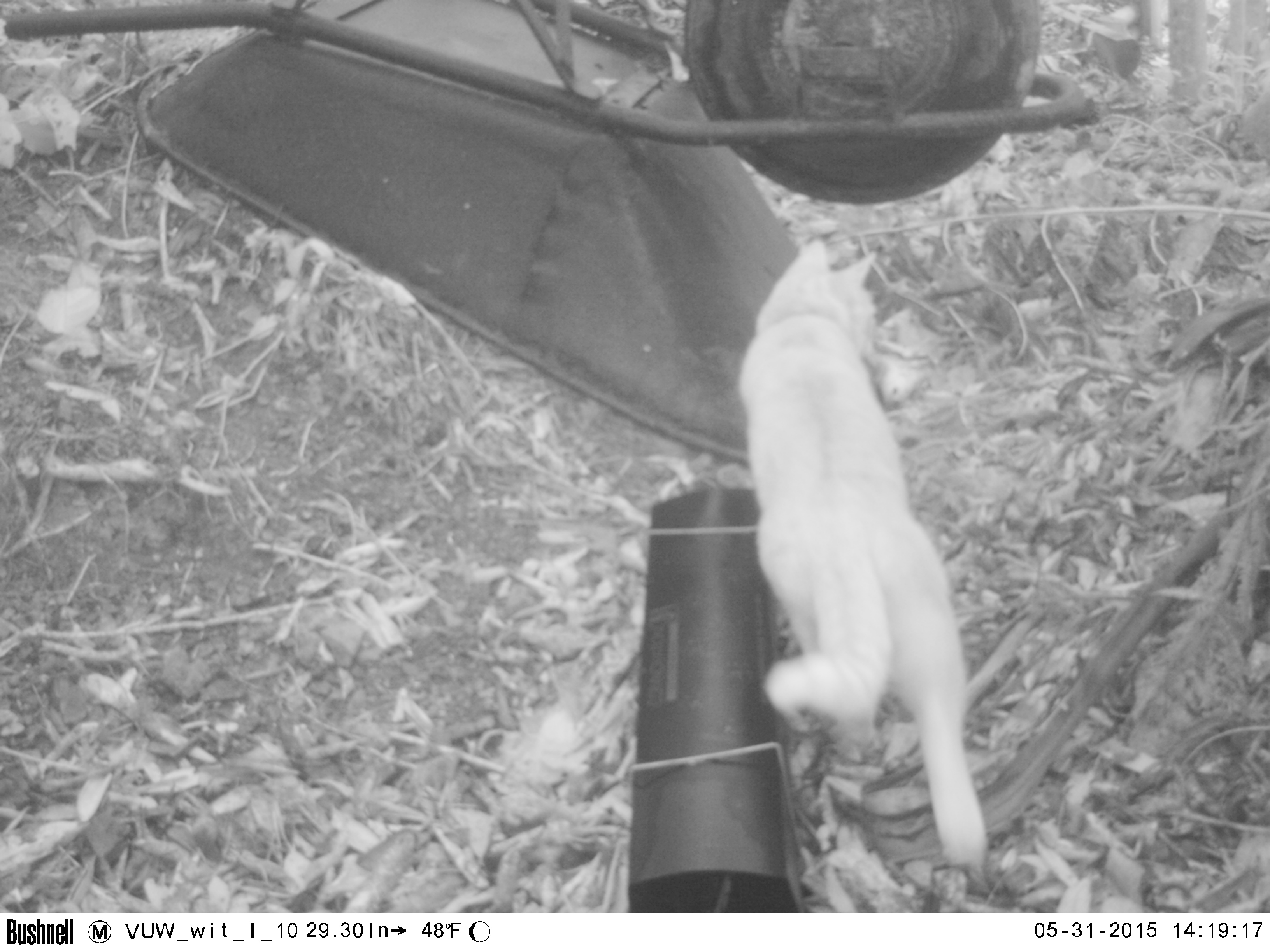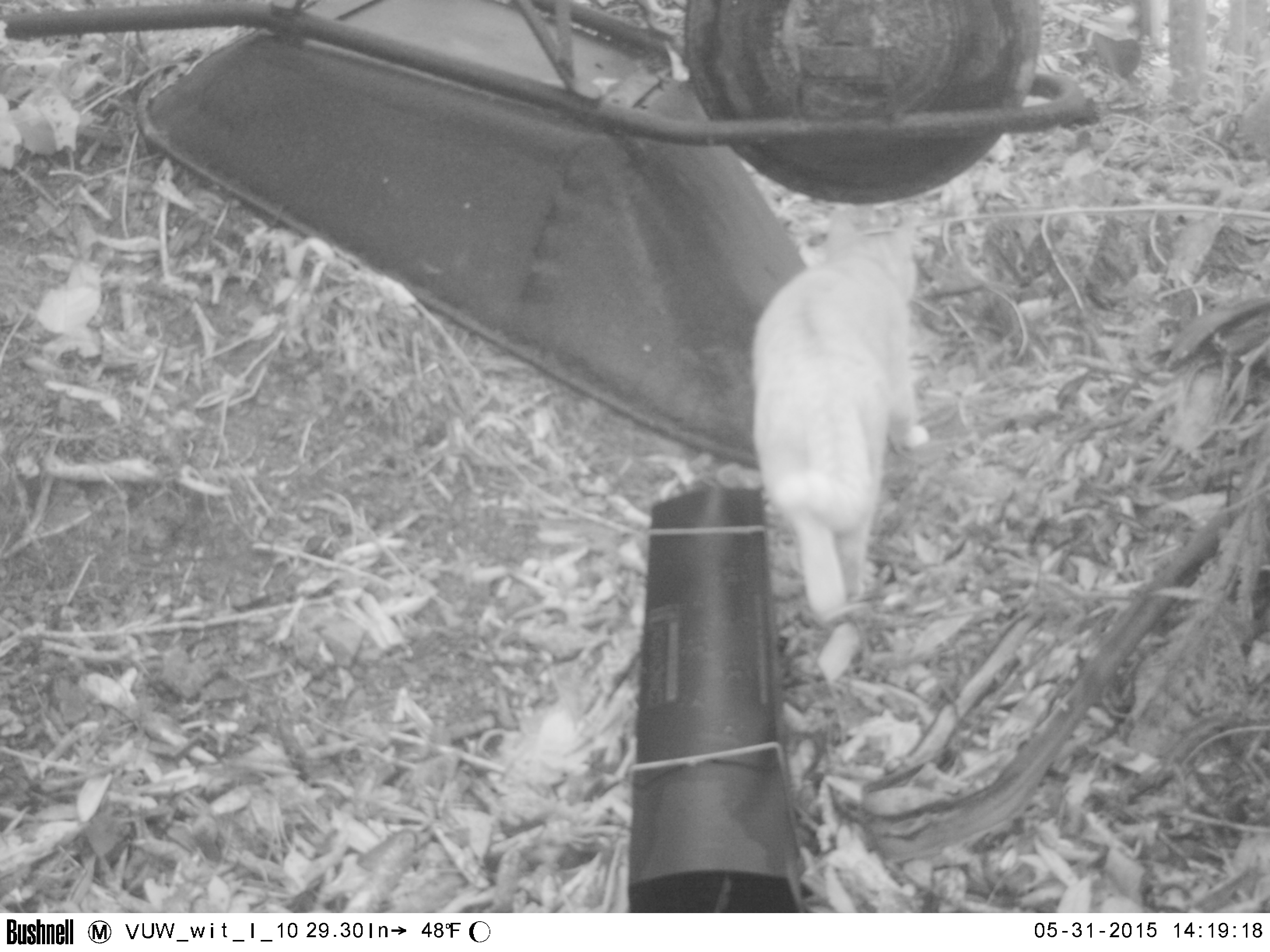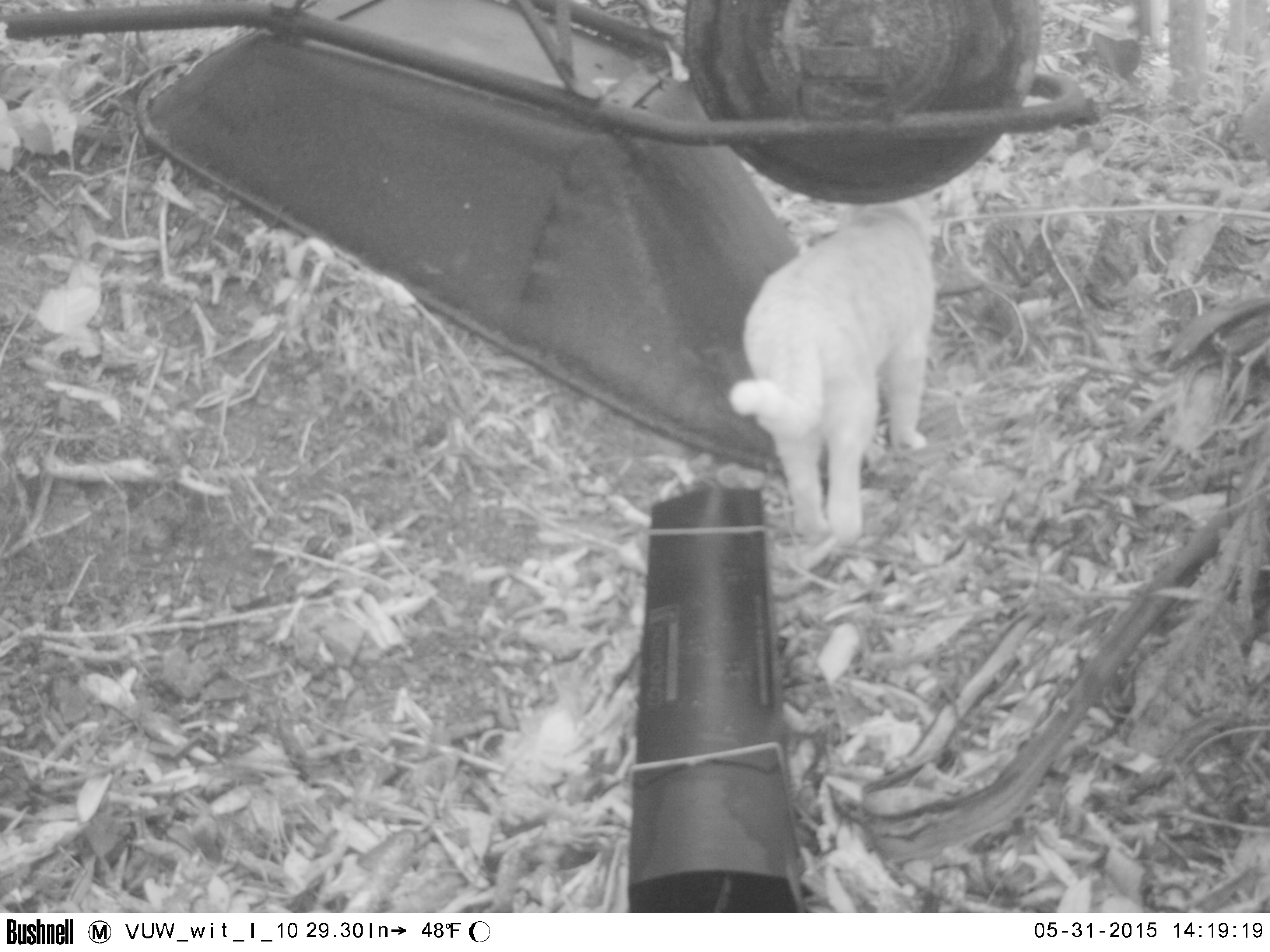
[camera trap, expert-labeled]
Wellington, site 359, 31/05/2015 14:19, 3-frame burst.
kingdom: Animalia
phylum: Chordata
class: Mammalia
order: Carnivora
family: Felidae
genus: Felis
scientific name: Felis catus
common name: cat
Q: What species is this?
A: Cat (Felis catus).